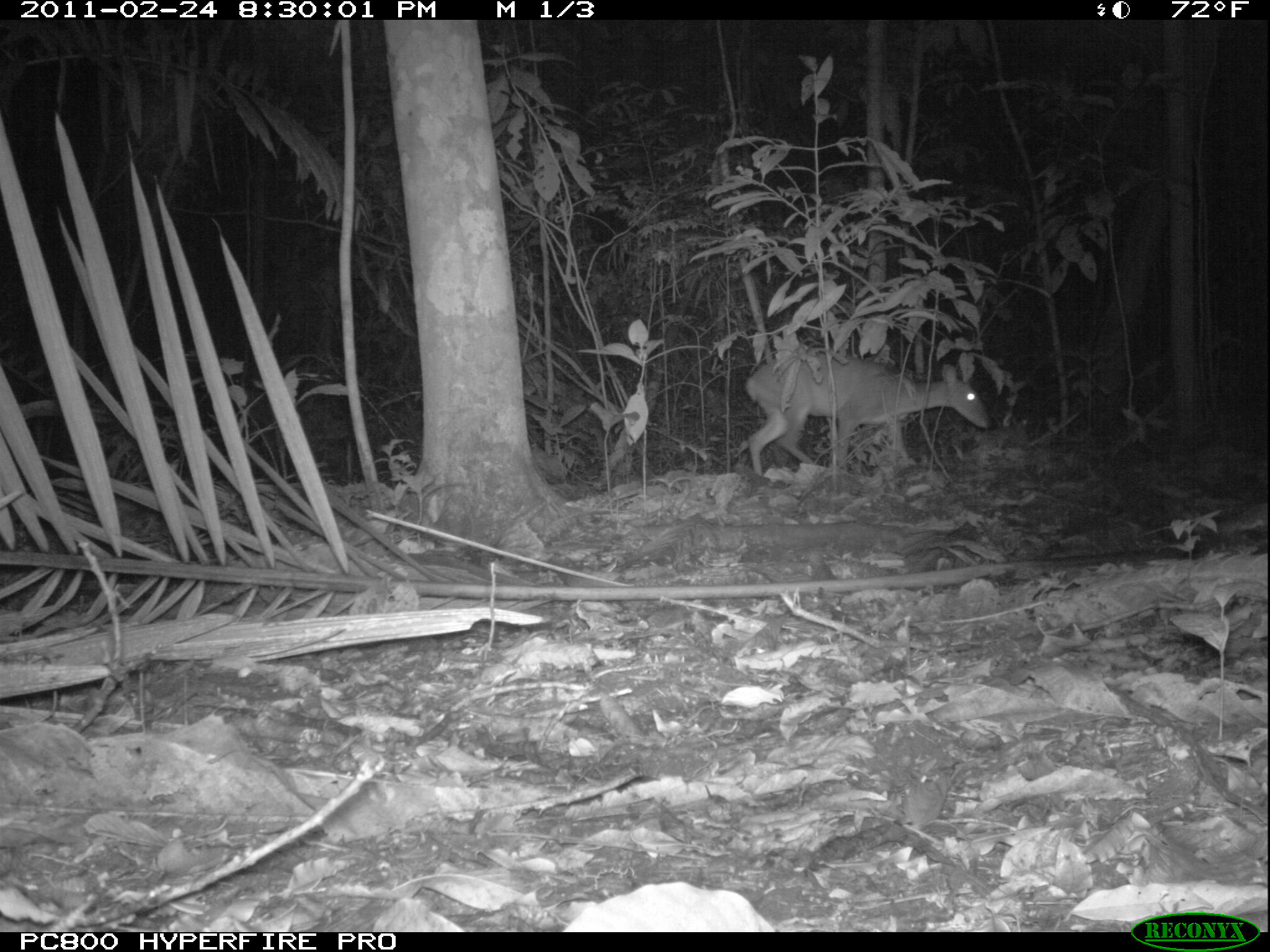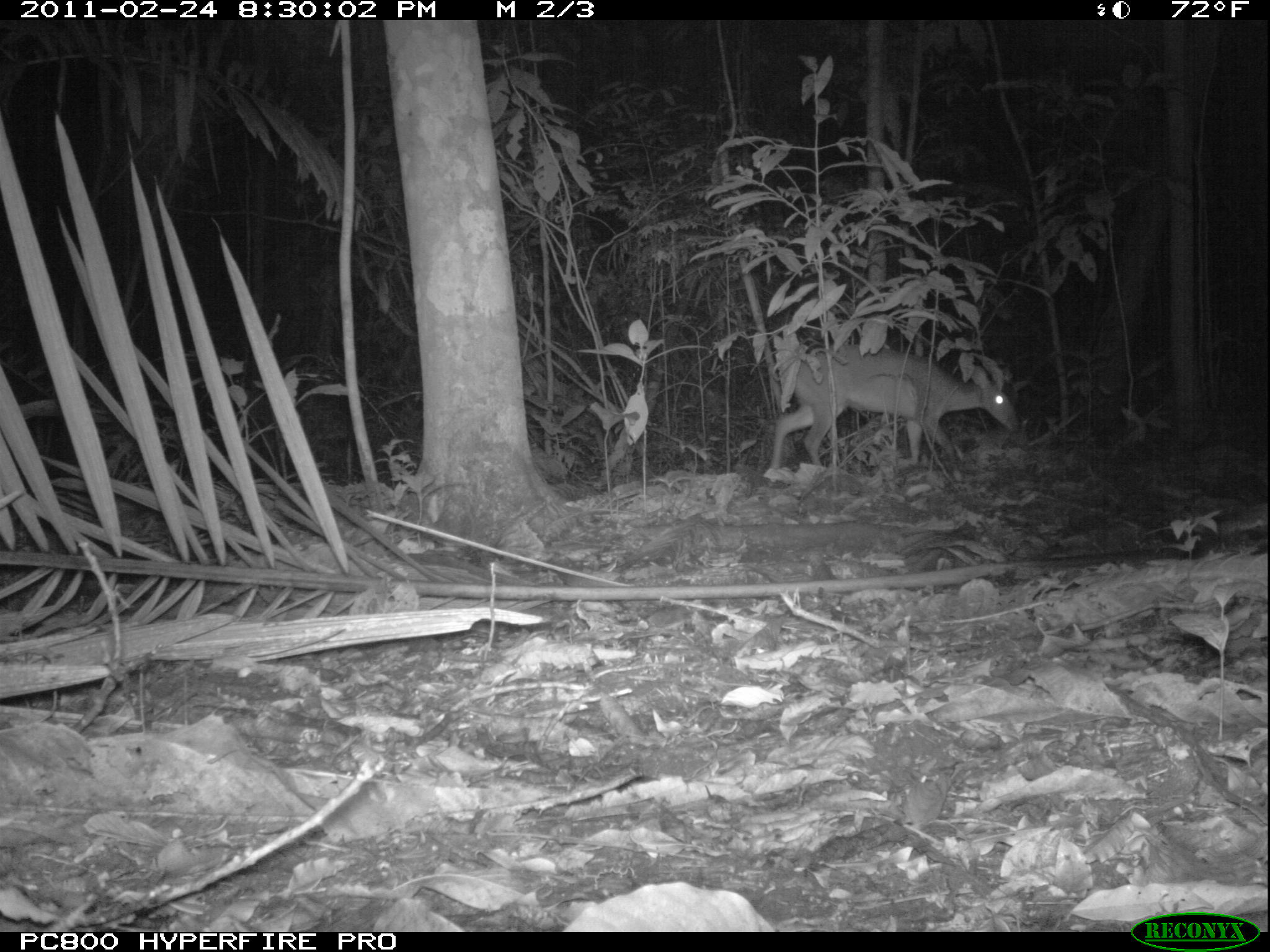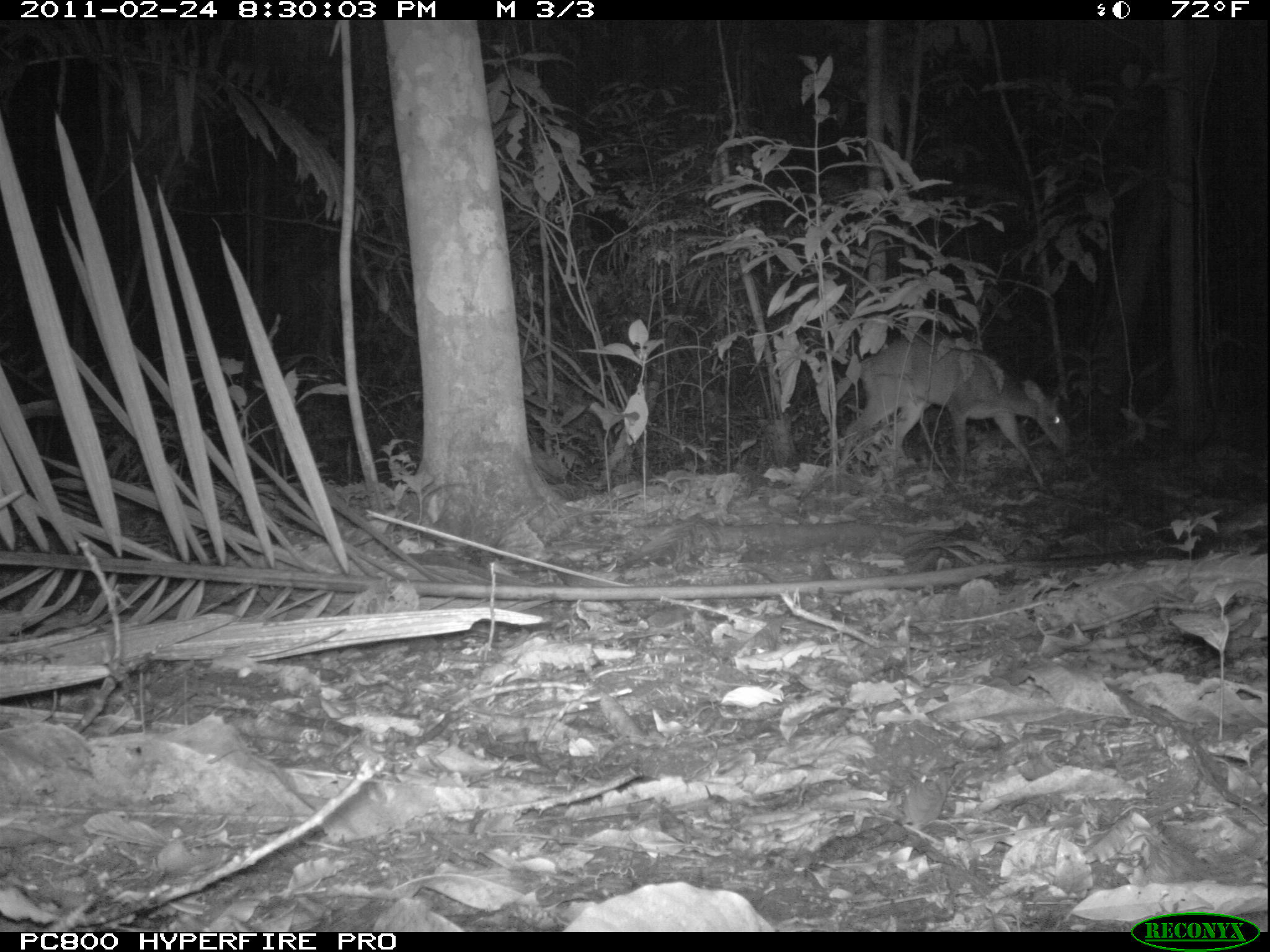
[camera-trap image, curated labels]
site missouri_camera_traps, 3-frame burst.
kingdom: Animalia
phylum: Chordata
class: Mammalia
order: Artiodactyla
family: Cervidae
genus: Mazama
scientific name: Mazama americana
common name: red brocket deer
Red brocket deer (Mazama americana). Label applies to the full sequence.